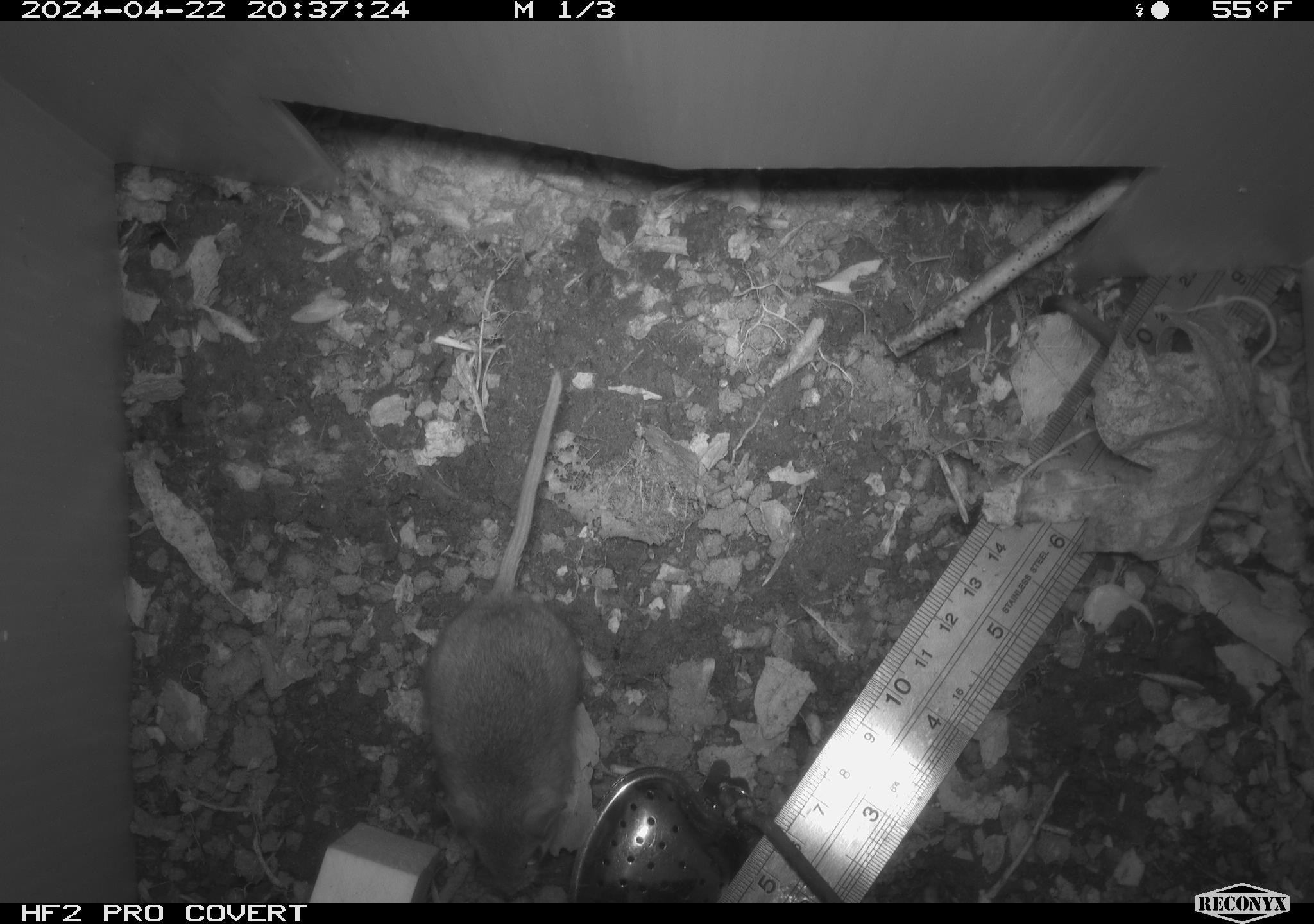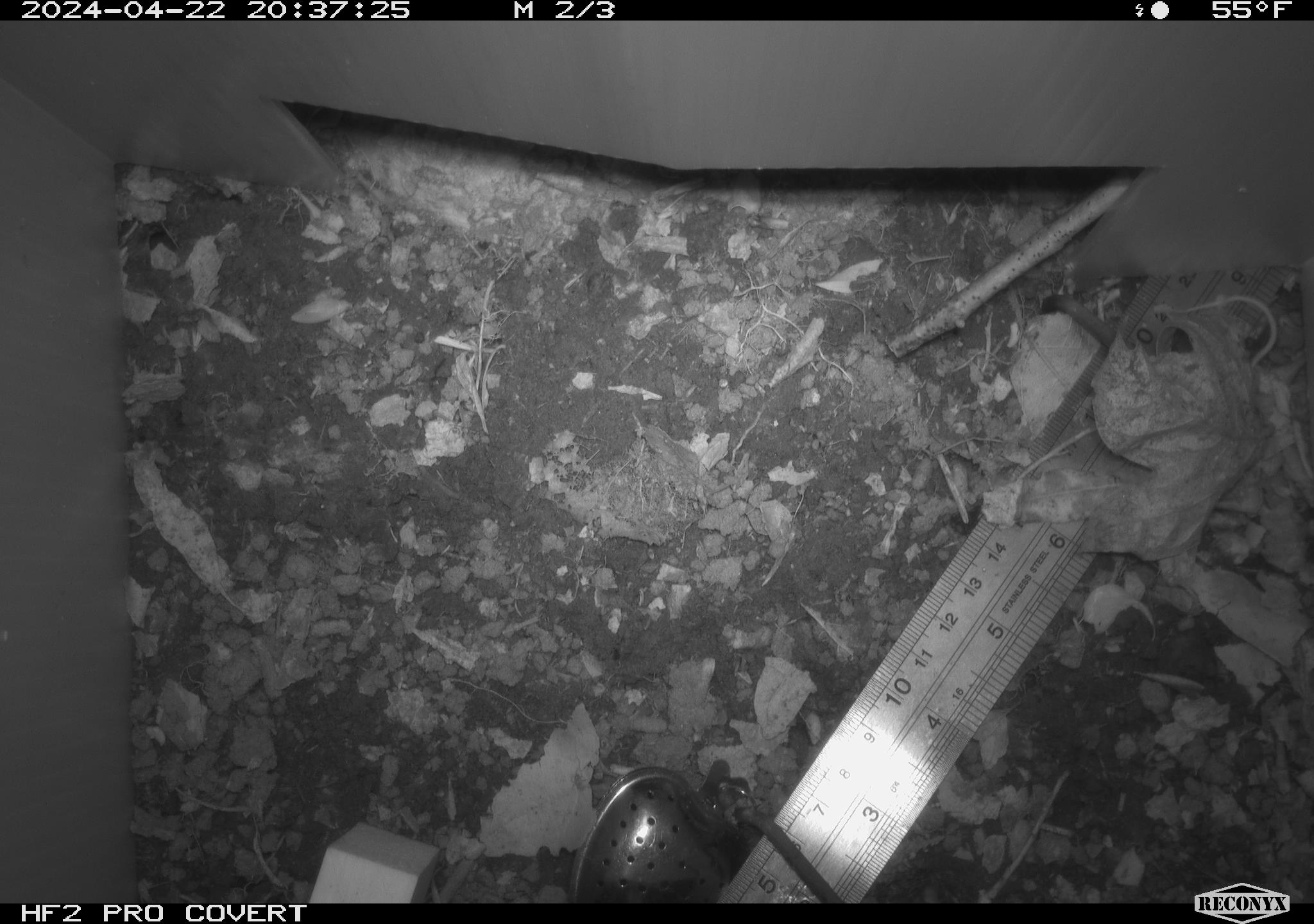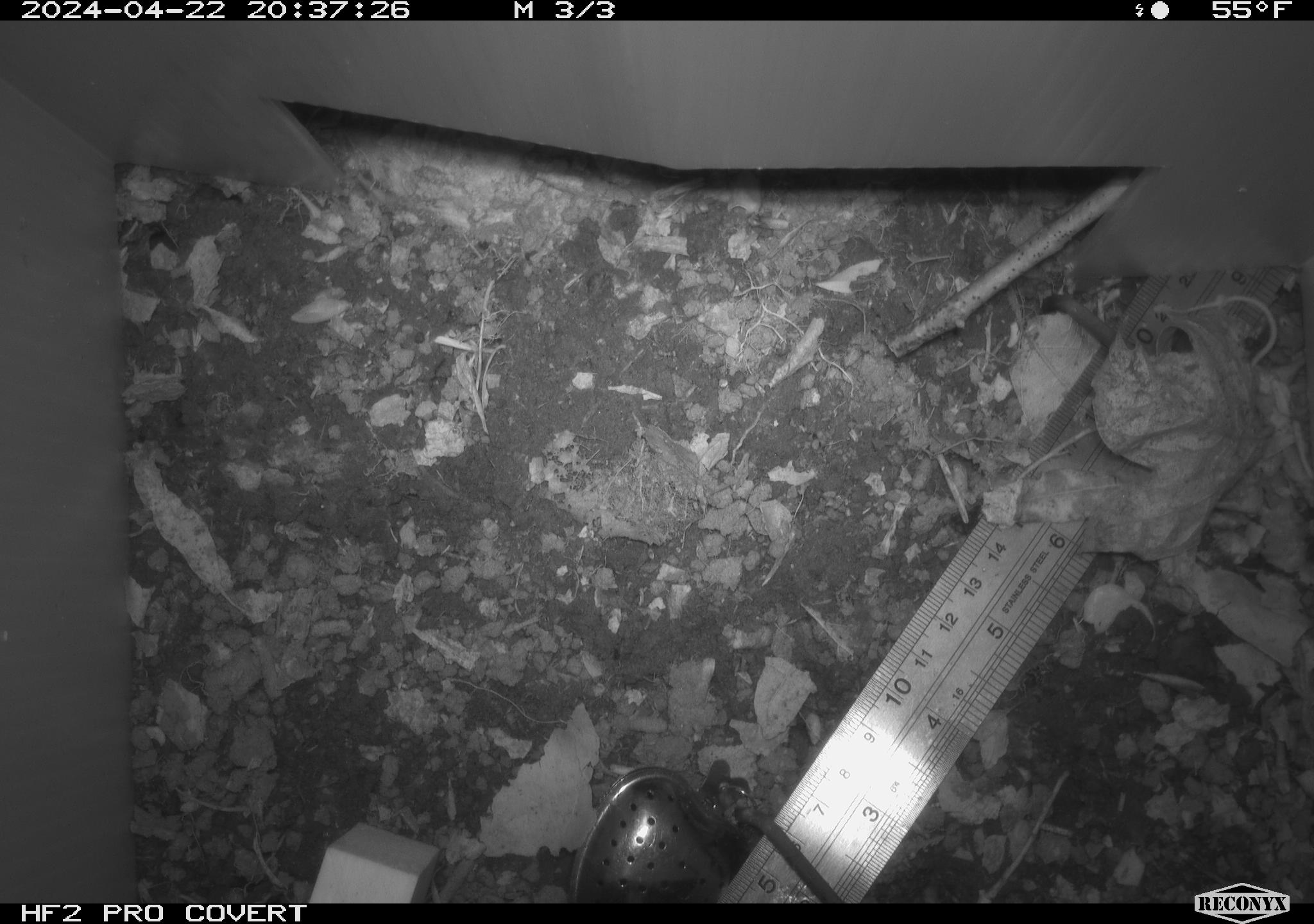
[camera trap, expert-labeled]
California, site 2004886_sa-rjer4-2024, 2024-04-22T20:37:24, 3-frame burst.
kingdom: Animalia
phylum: Chordata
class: Mammalia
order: Rodentia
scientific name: Rodentia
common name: mouse species